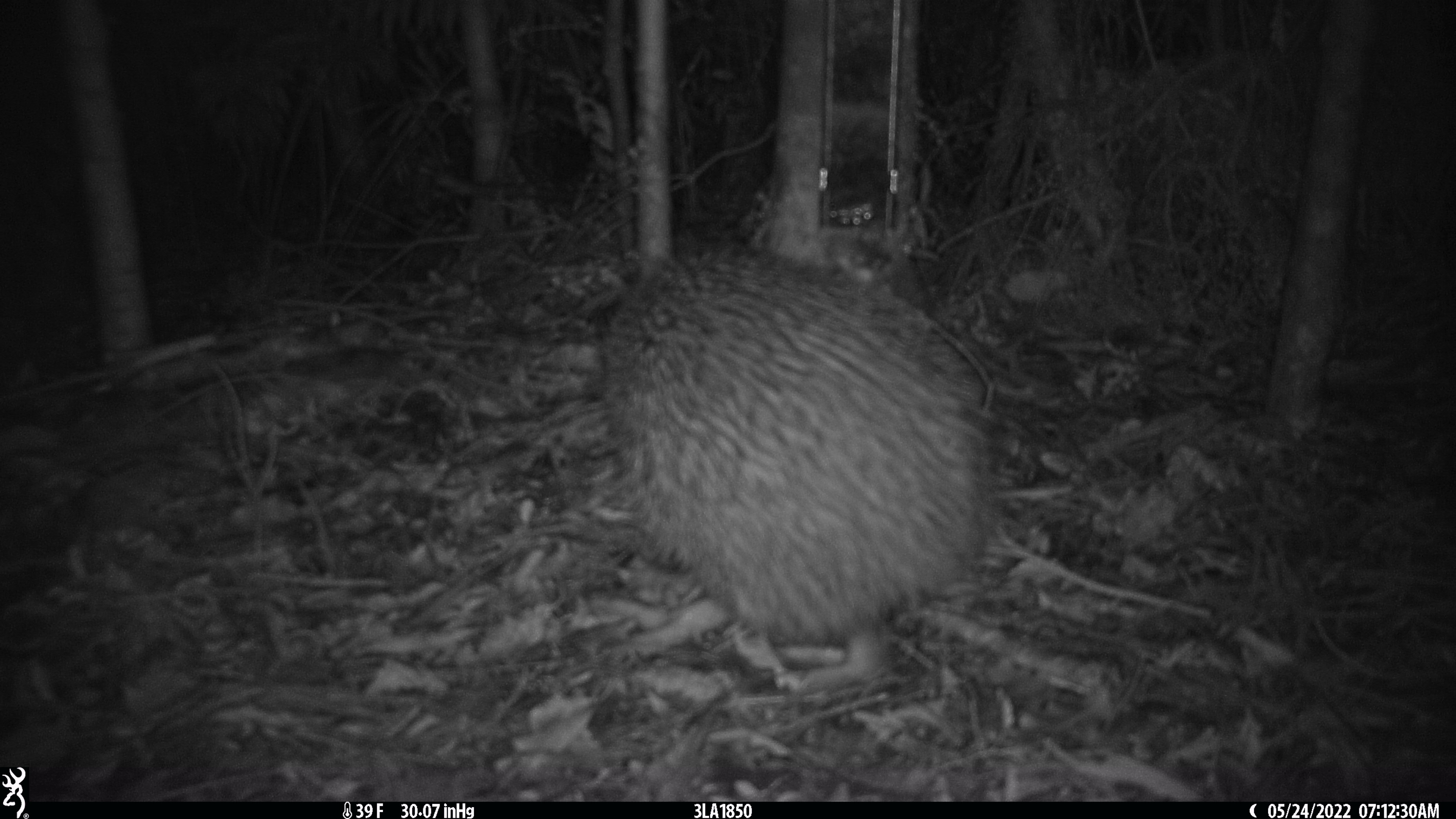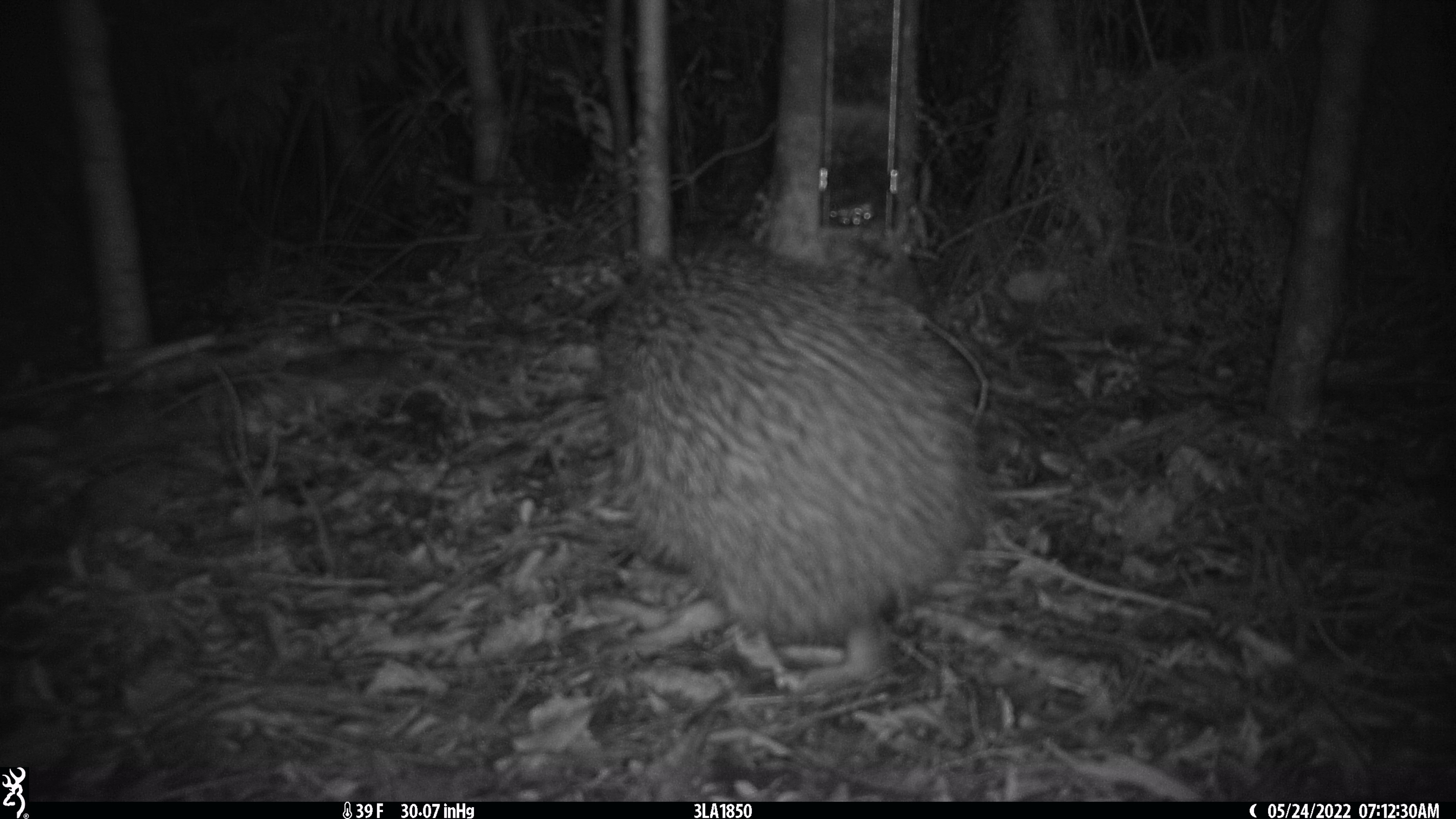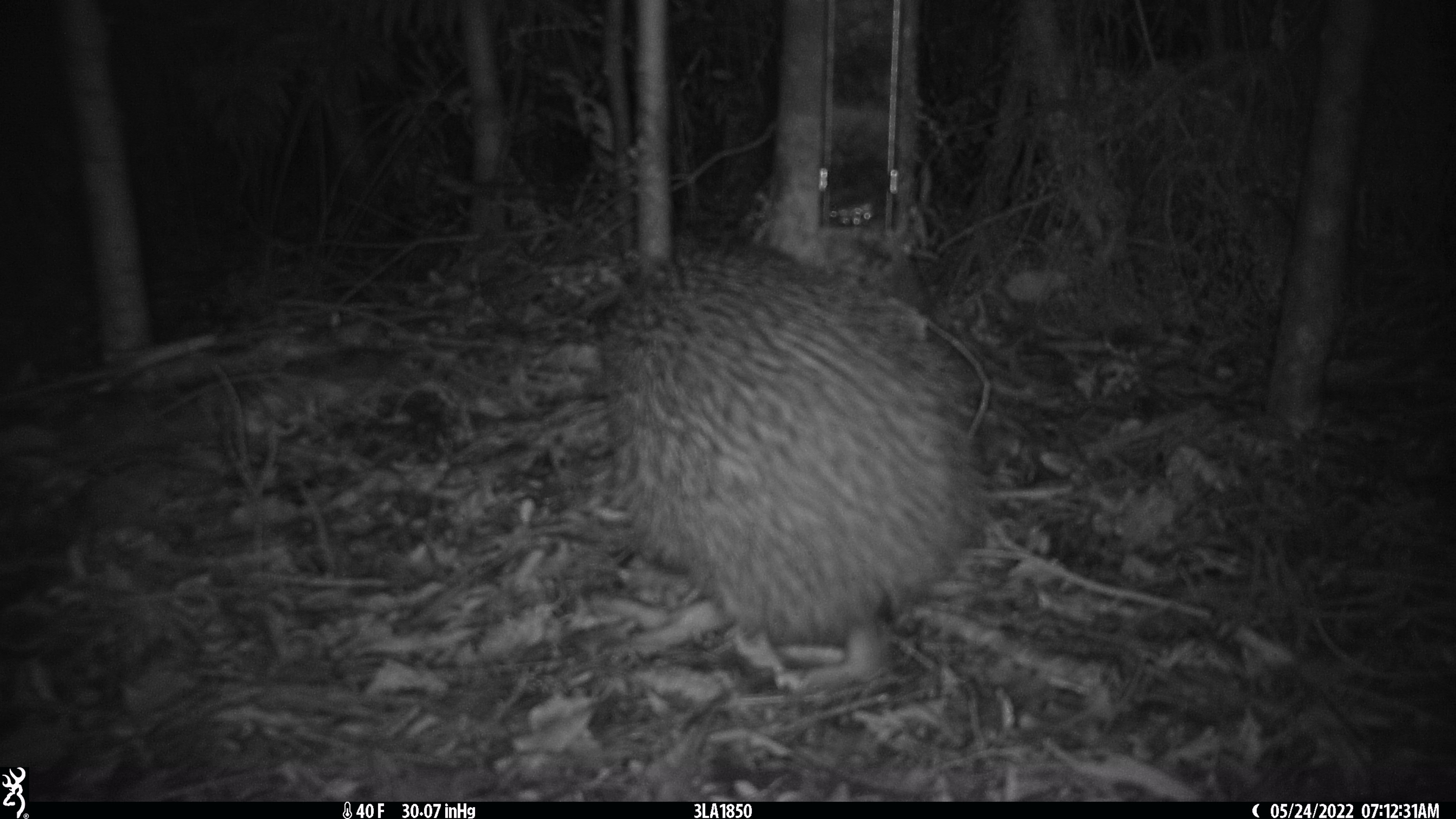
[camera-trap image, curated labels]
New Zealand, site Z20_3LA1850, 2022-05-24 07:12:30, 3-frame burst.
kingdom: Animalia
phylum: Chordata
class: Aves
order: Apterygiformes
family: Apterygidae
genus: Apteryx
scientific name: Apteryx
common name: kiwi